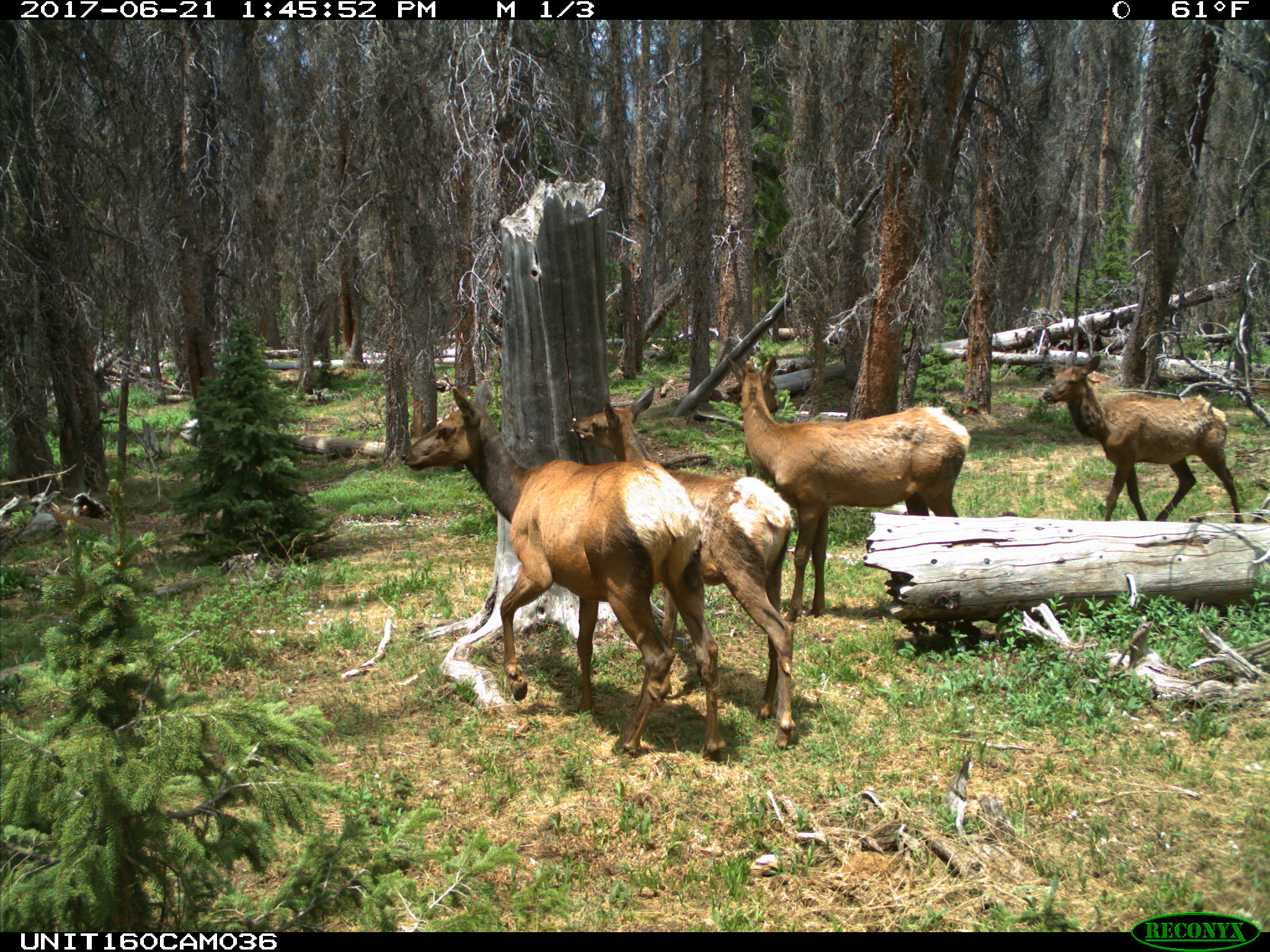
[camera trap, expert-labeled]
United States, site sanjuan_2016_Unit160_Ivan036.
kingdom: Animalia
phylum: Chordata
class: Mammalia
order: Artiodactyla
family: Cervidae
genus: Cervus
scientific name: Cervus elaphus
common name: red deer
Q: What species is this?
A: Cervus elaphus (red deer).